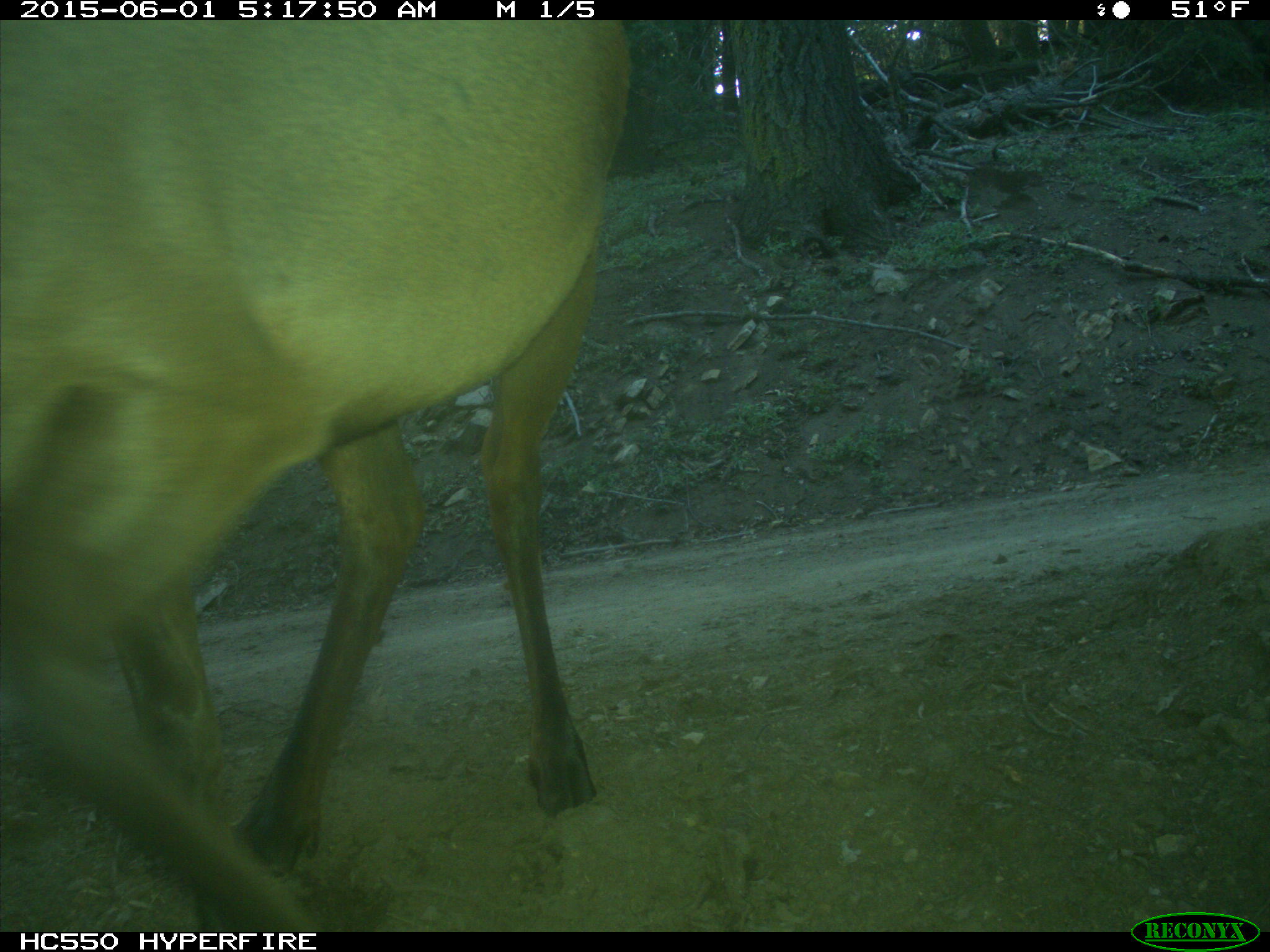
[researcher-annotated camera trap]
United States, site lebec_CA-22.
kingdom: Animalia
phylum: Chordata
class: Mammalia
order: Artiodactyla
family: Cervidae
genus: Cervus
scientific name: Cervus canadensis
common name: elk